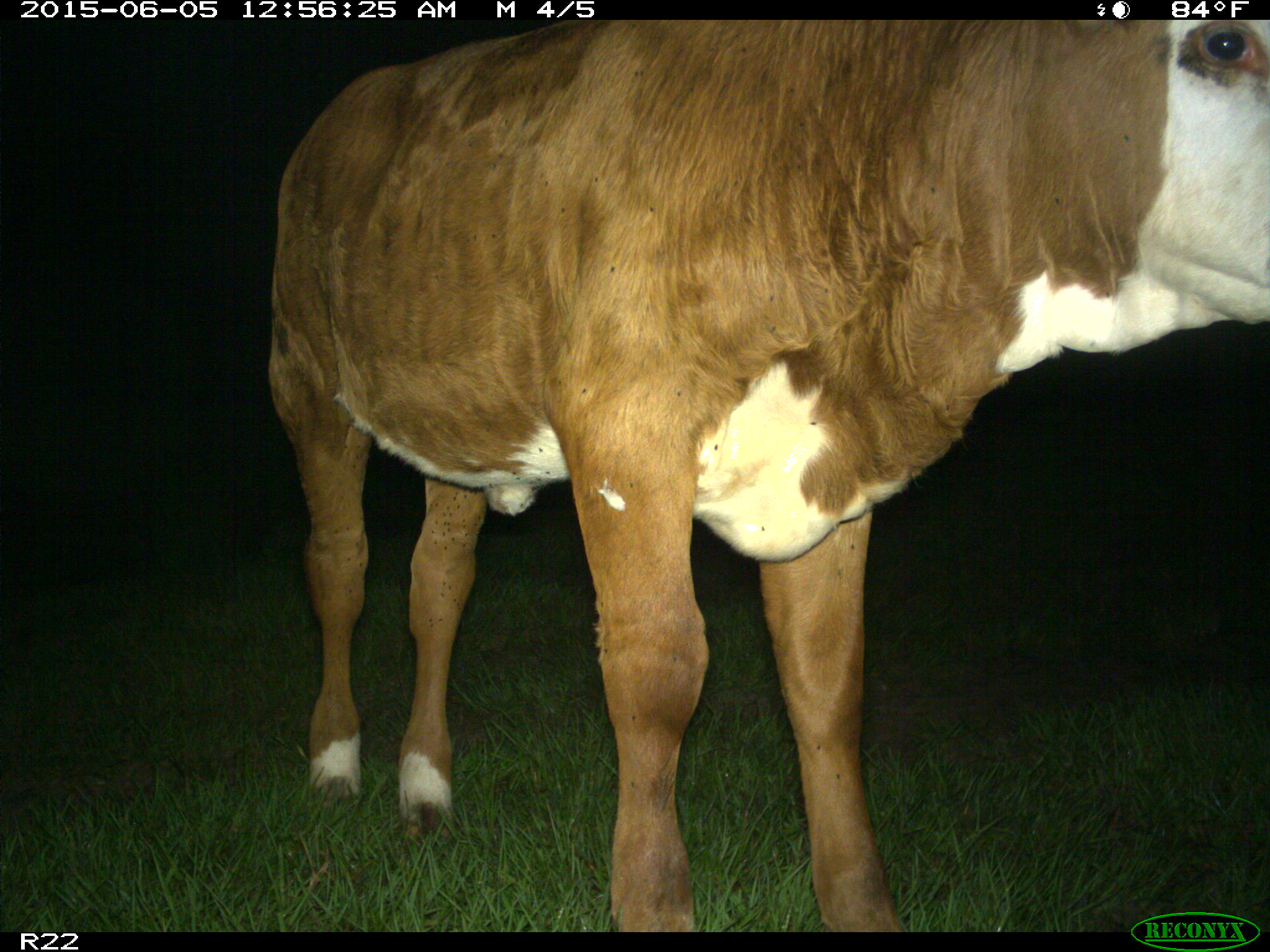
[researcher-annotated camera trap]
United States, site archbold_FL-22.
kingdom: Animalia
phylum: Chordata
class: Mammalia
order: Artiodactyla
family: Bovidae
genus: Bos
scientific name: Bos taurus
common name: domestic cow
Bos taurus (domestic cow).